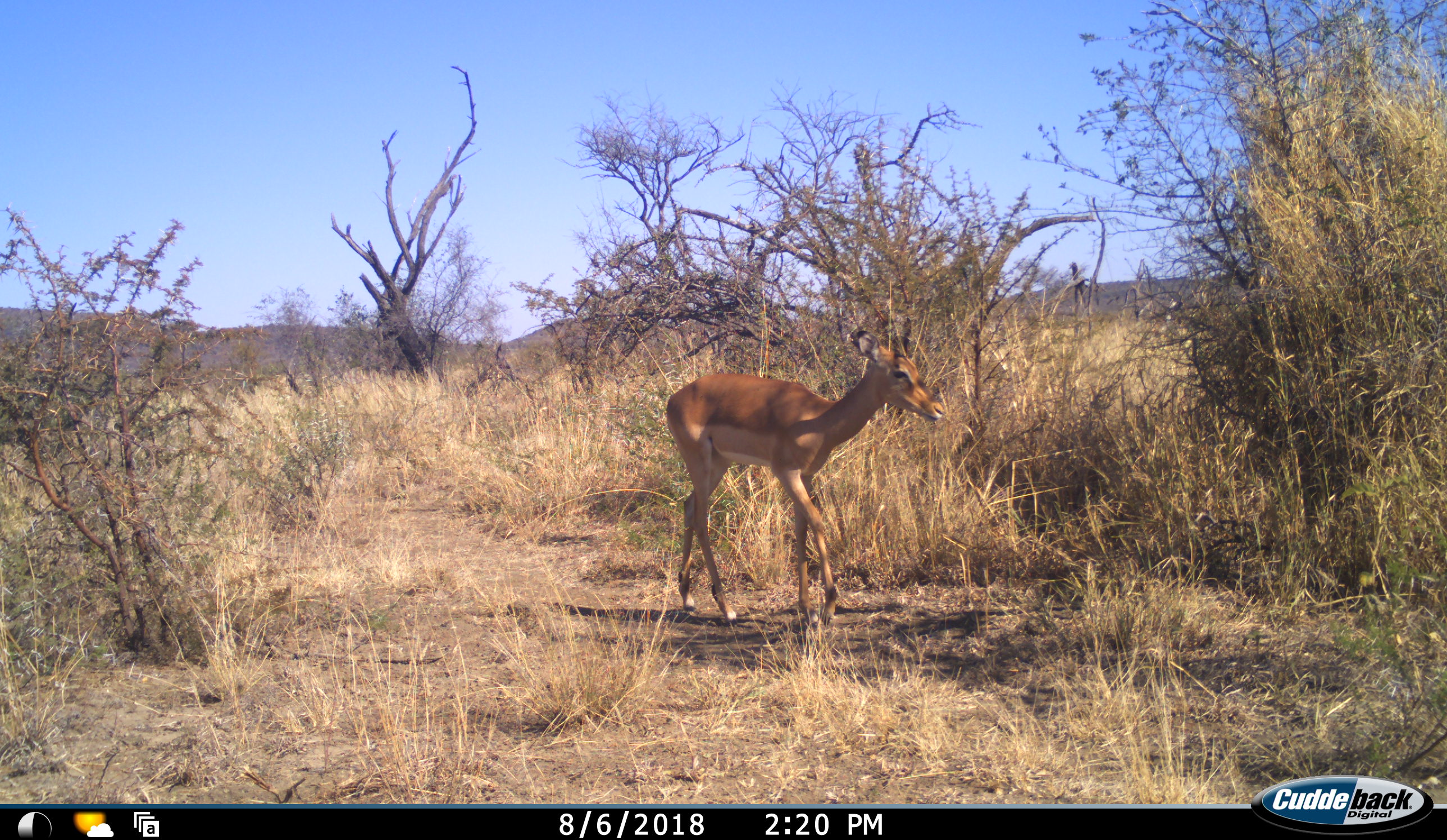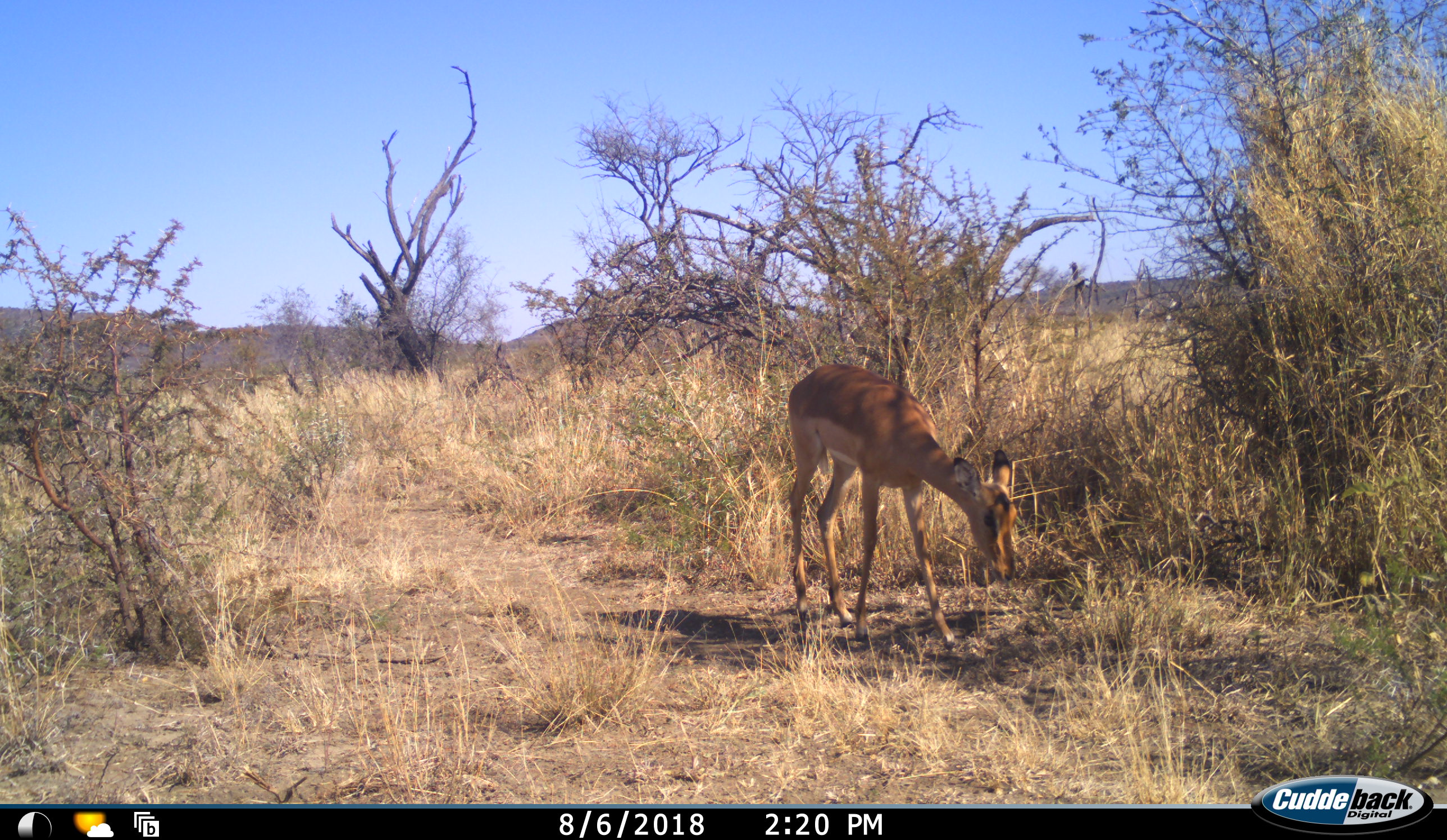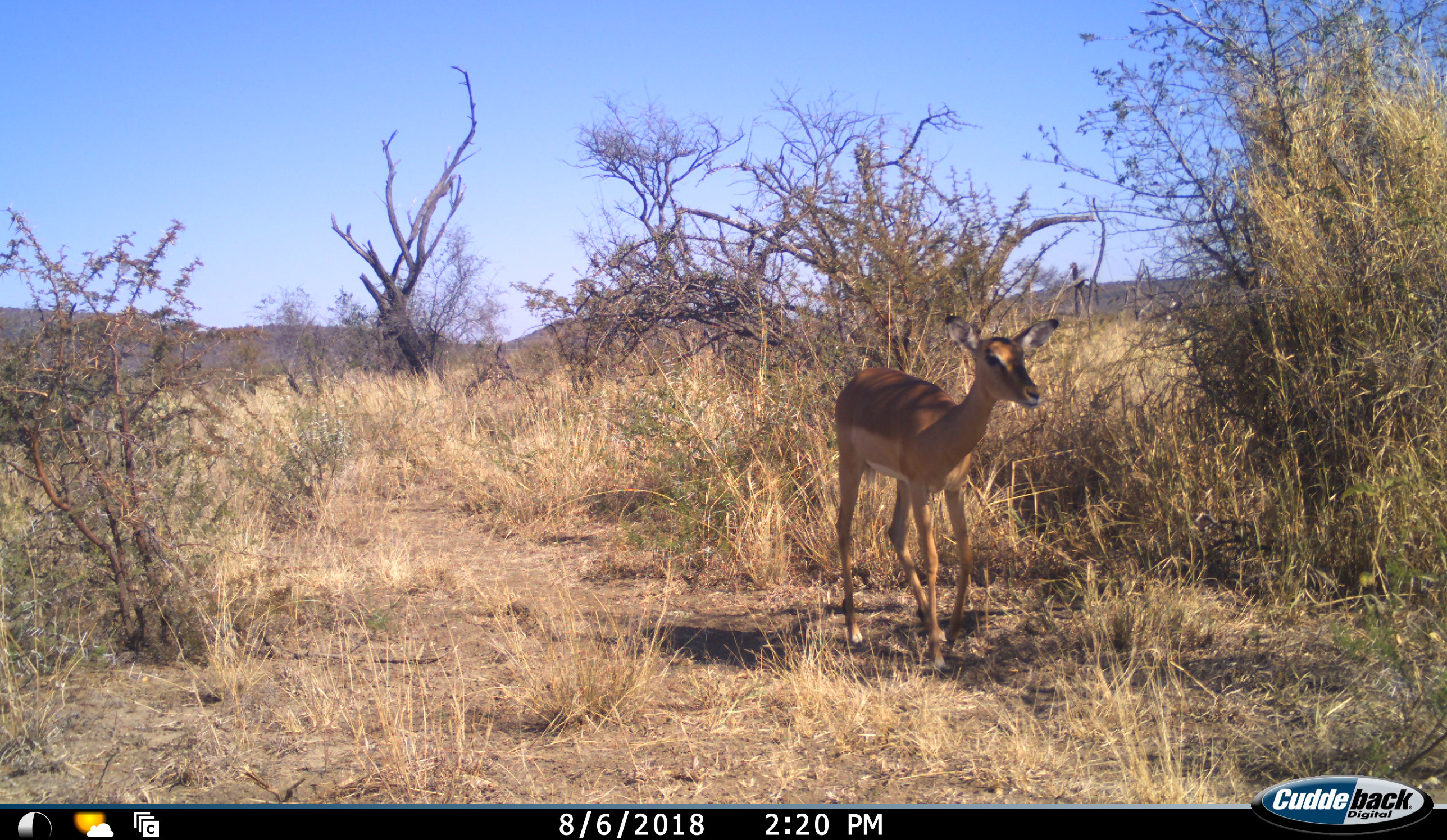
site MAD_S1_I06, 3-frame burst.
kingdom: Animalia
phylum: Chordata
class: Mammalia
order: Artiodactyla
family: Bovidae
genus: Aepyceros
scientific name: Aepyceros melampus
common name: impala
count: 1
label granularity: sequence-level